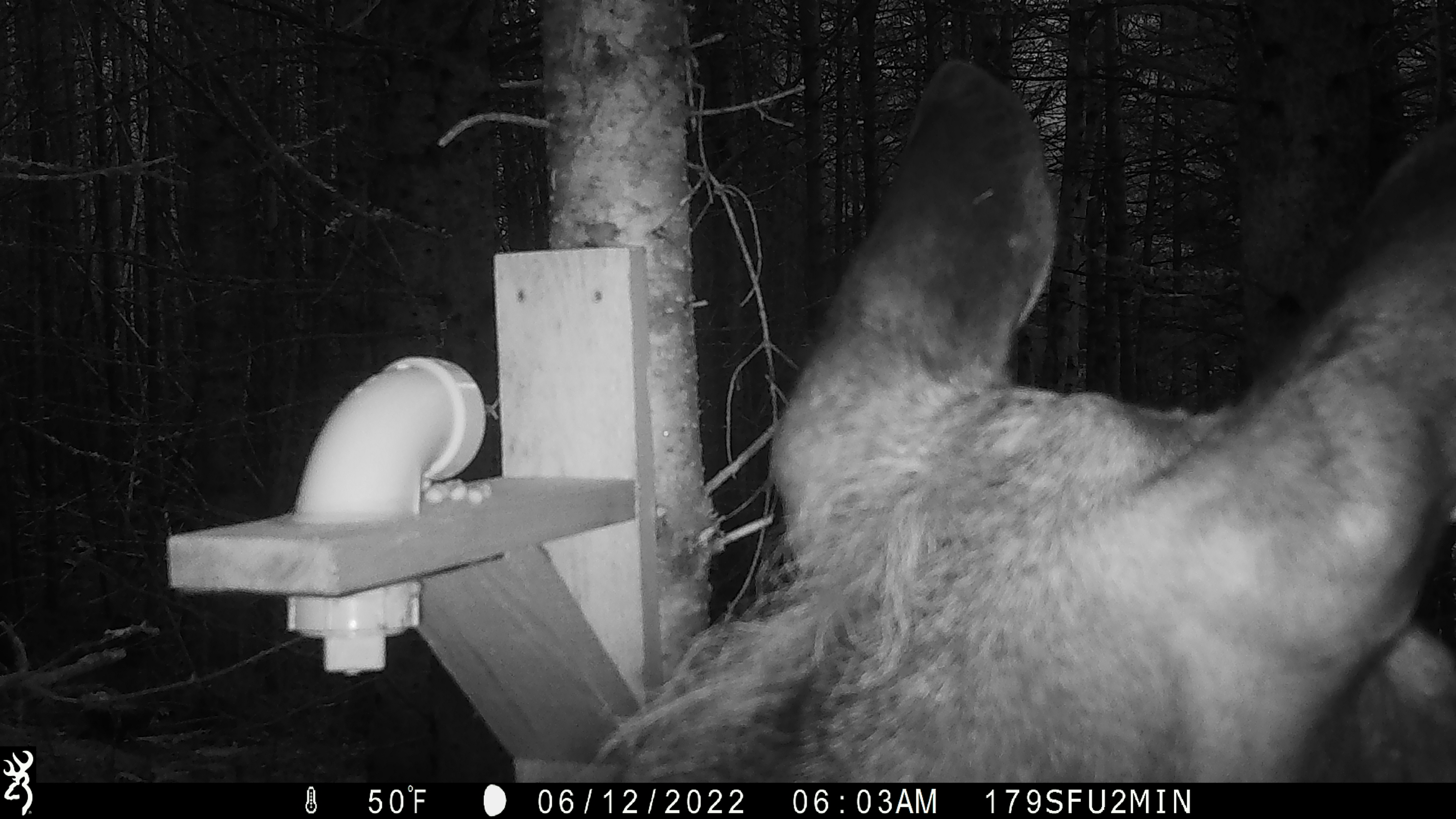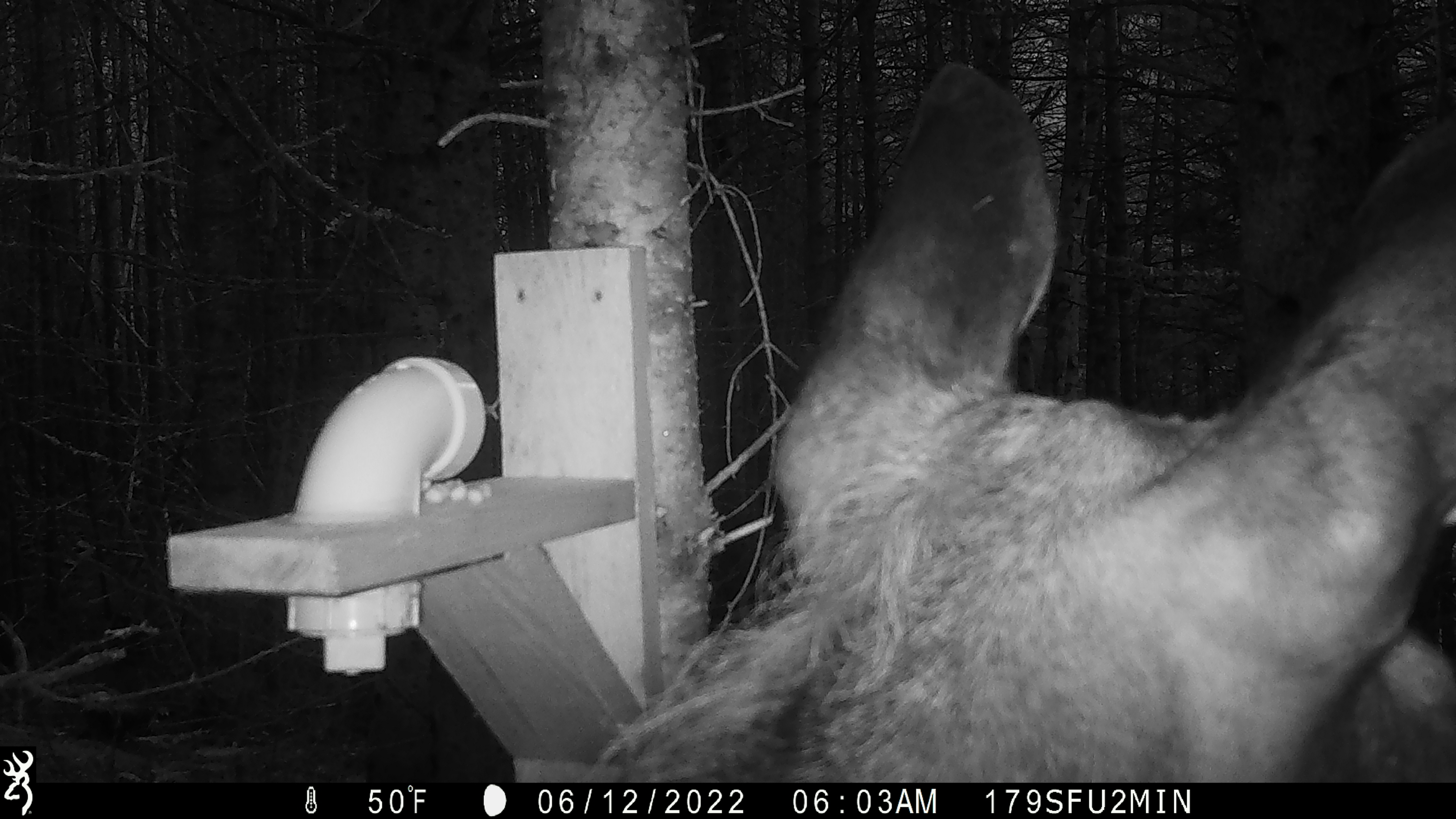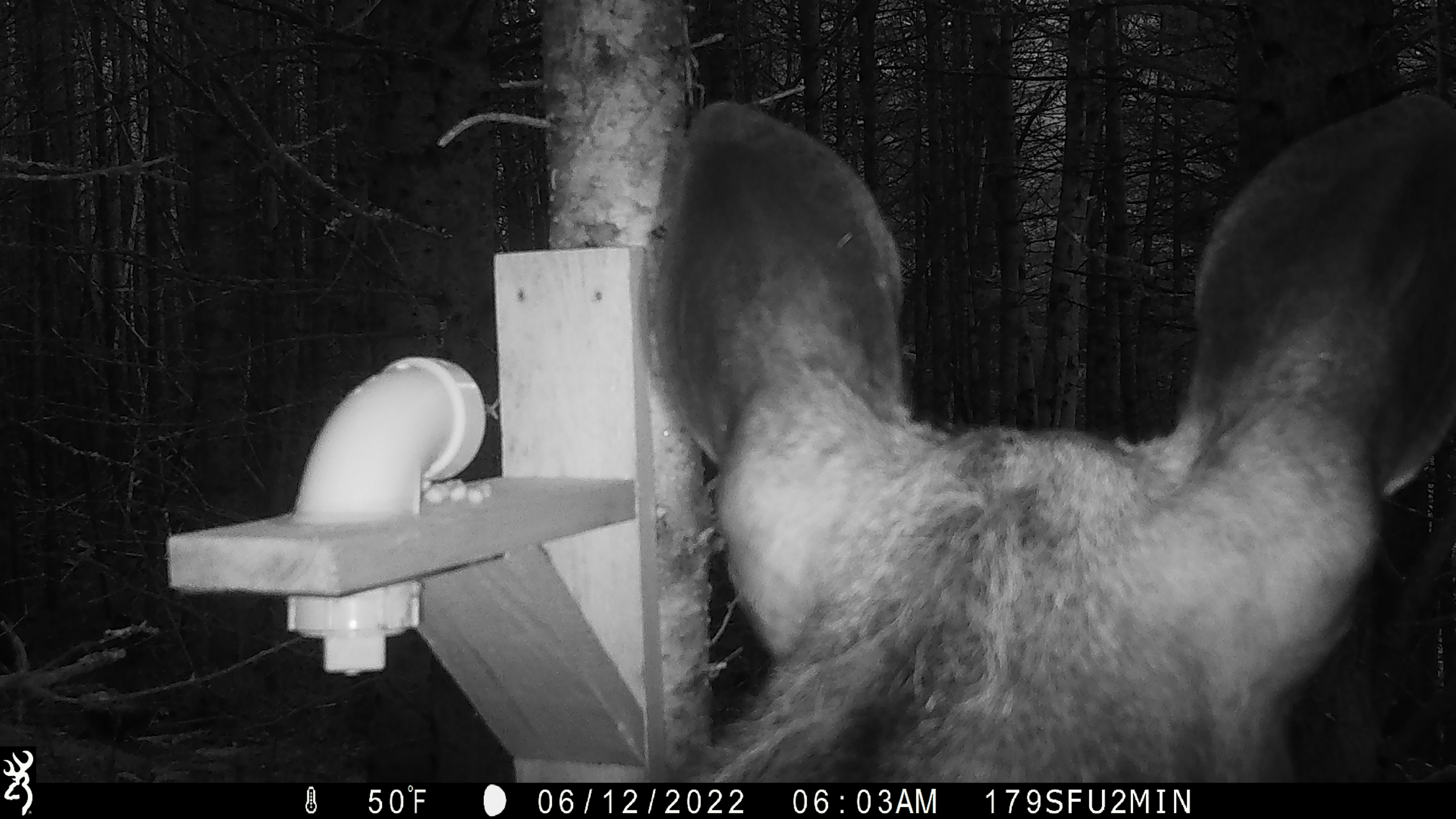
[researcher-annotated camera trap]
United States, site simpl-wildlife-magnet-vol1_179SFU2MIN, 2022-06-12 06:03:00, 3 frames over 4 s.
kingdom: Animalia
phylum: Chordata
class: Mammalia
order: Artiodactyla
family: Cervidae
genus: Alces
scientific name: Alces alces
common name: moose